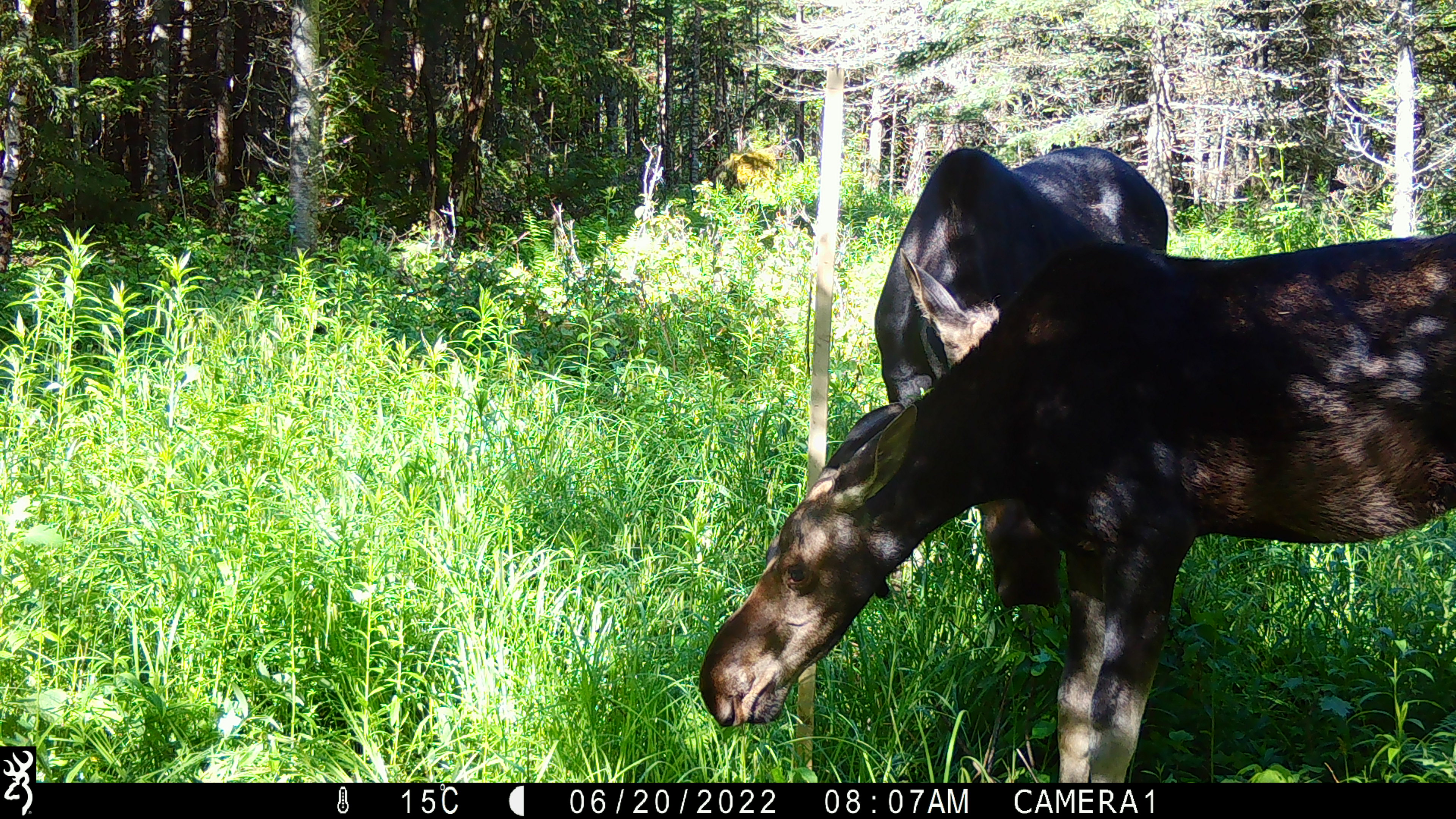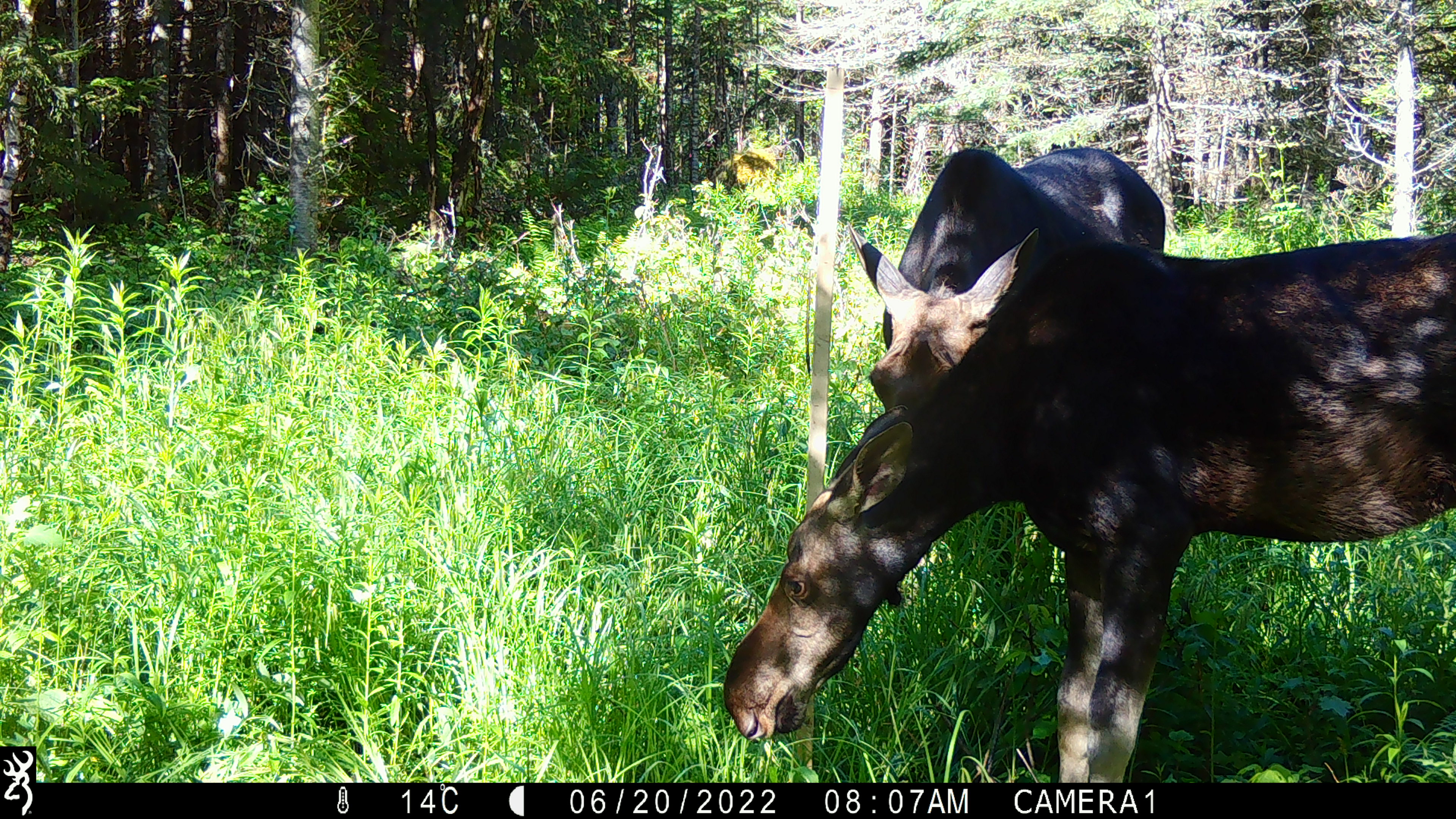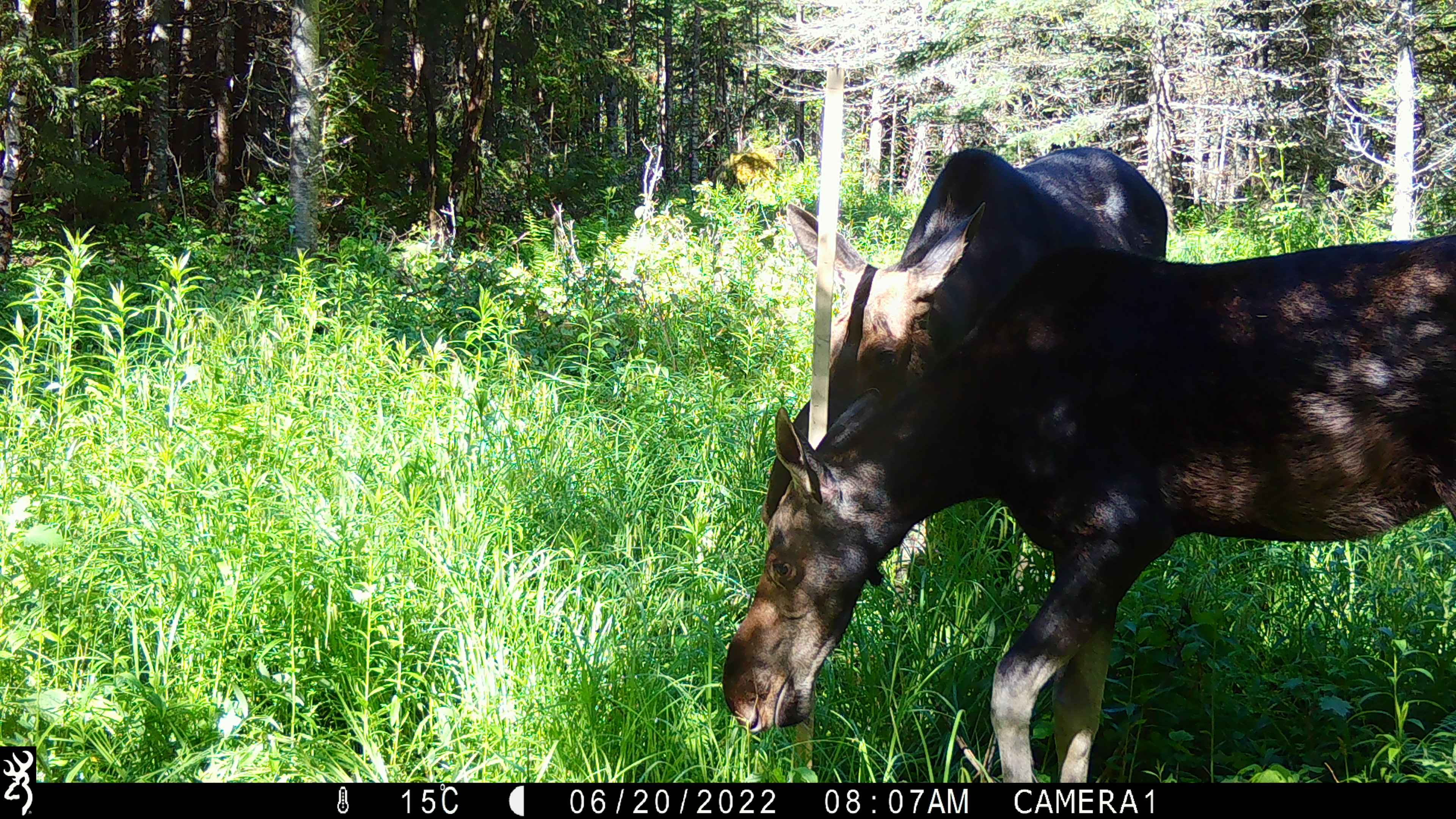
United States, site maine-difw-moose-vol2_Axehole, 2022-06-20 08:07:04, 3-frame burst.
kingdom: Animalia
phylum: Chordata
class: Mammalia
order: Artiodactyla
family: Cervidae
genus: Alces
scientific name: Alces alces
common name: moose